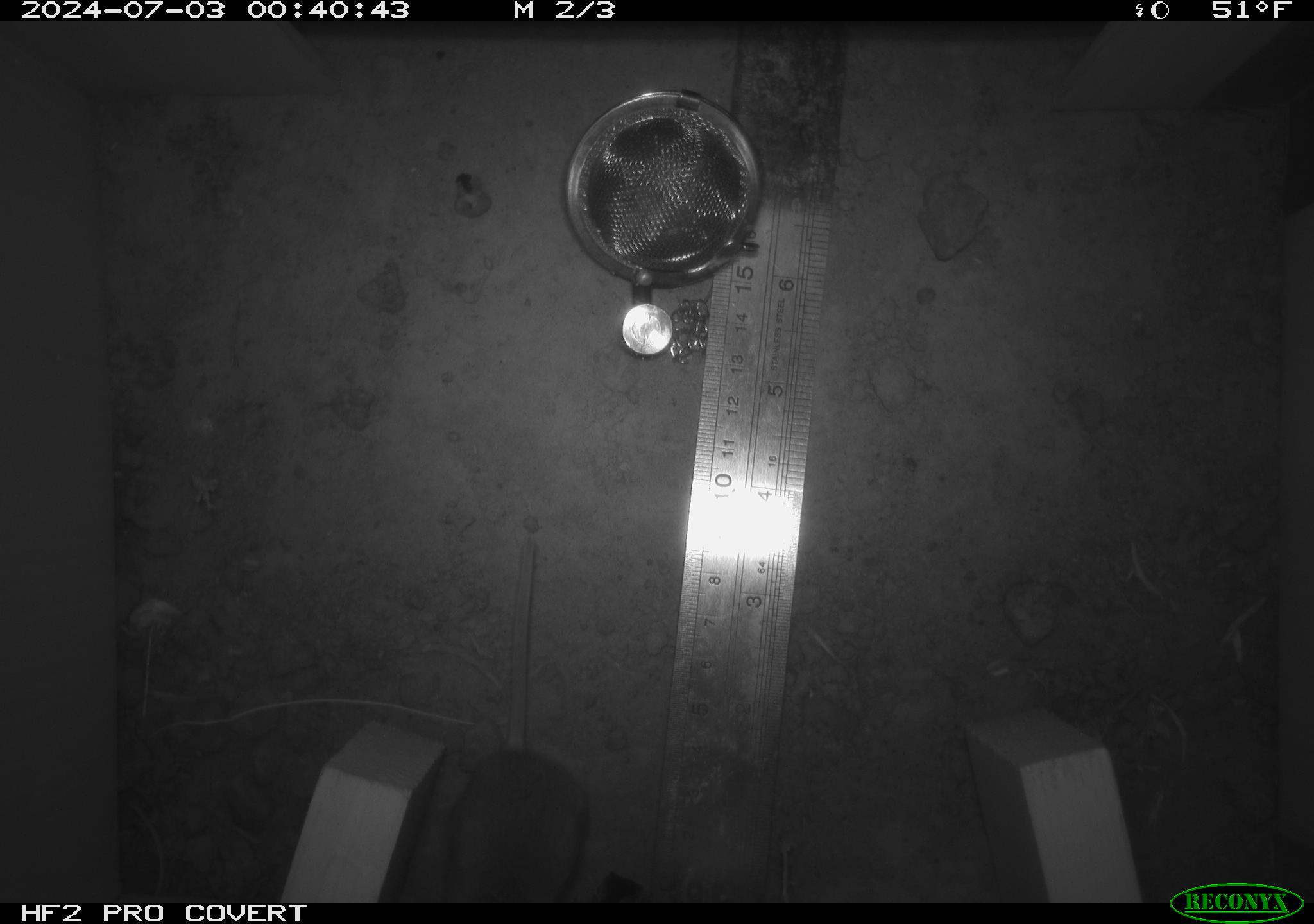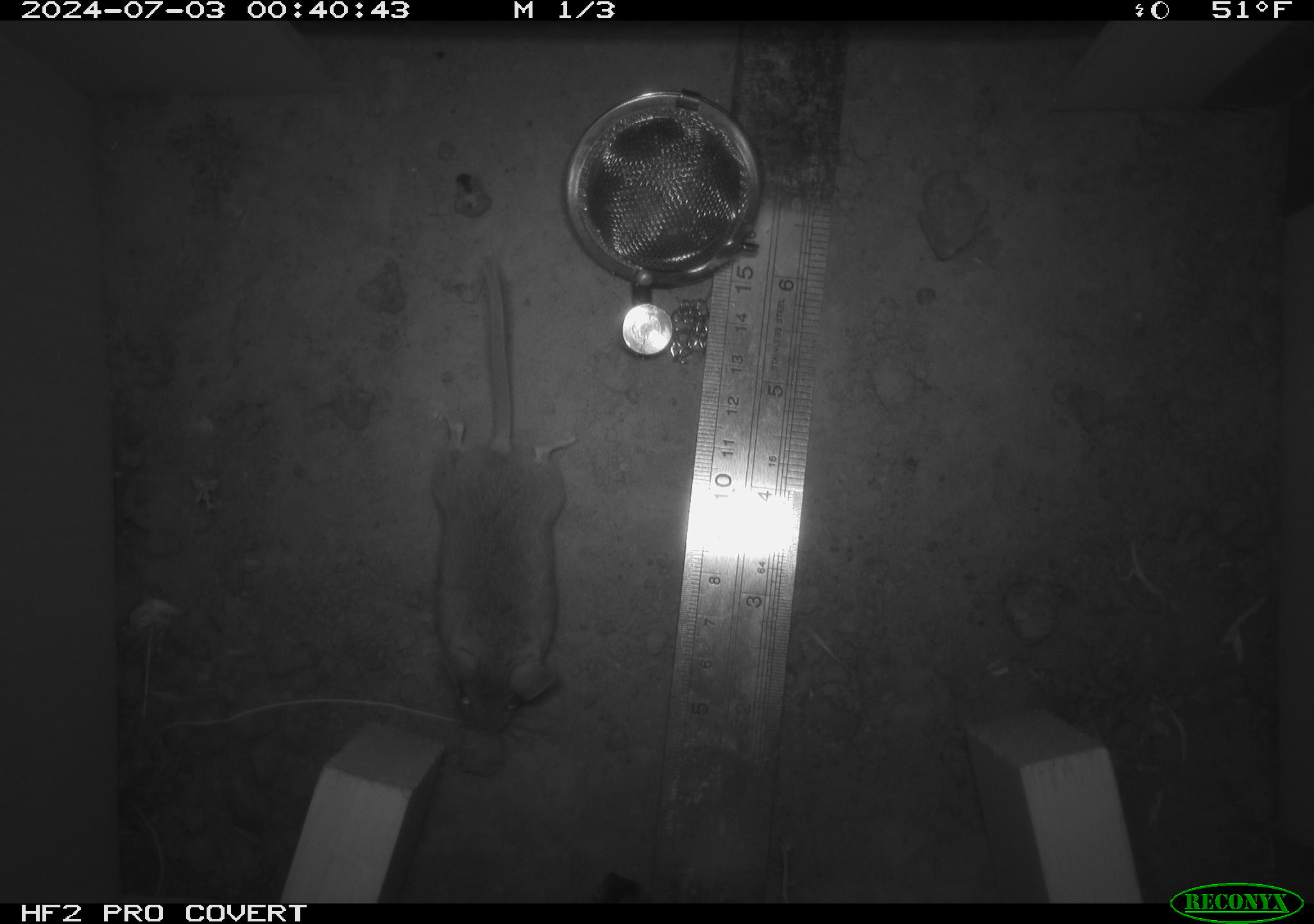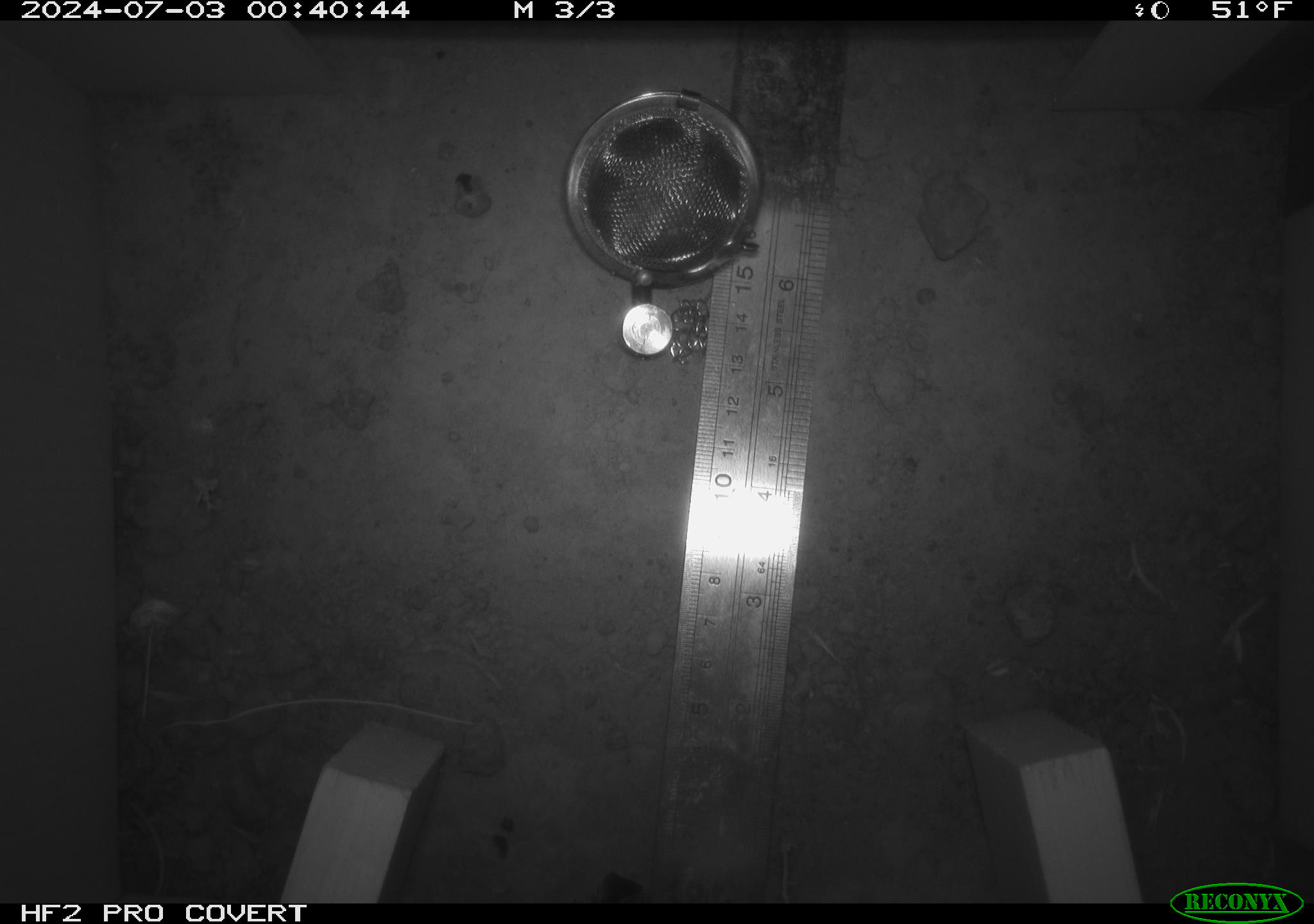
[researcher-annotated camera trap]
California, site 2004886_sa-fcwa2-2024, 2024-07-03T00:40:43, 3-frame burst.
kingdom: Animalia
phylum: Chordata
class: Mammalia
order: Rodentia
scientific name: Rodentia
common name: mouse species